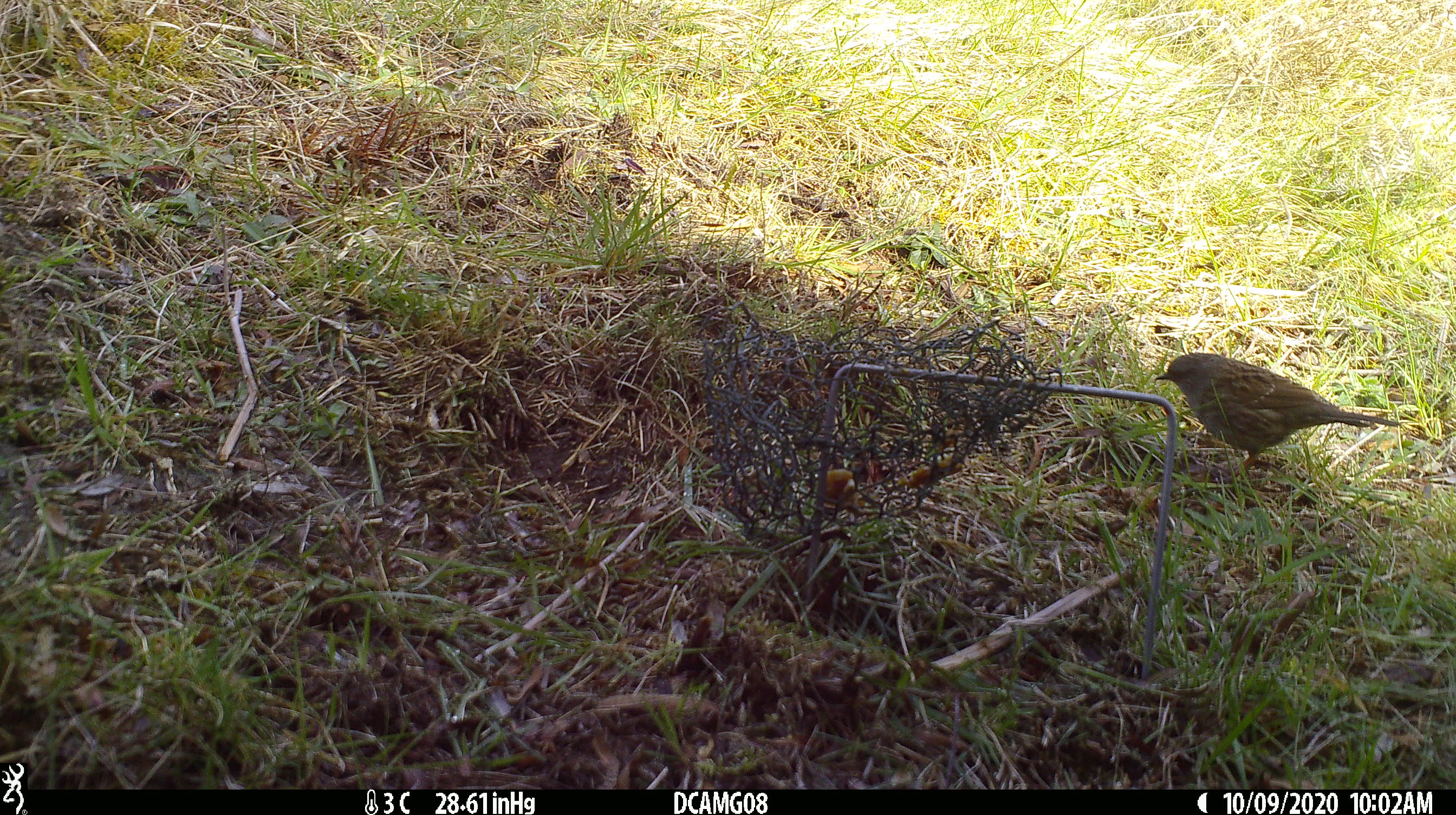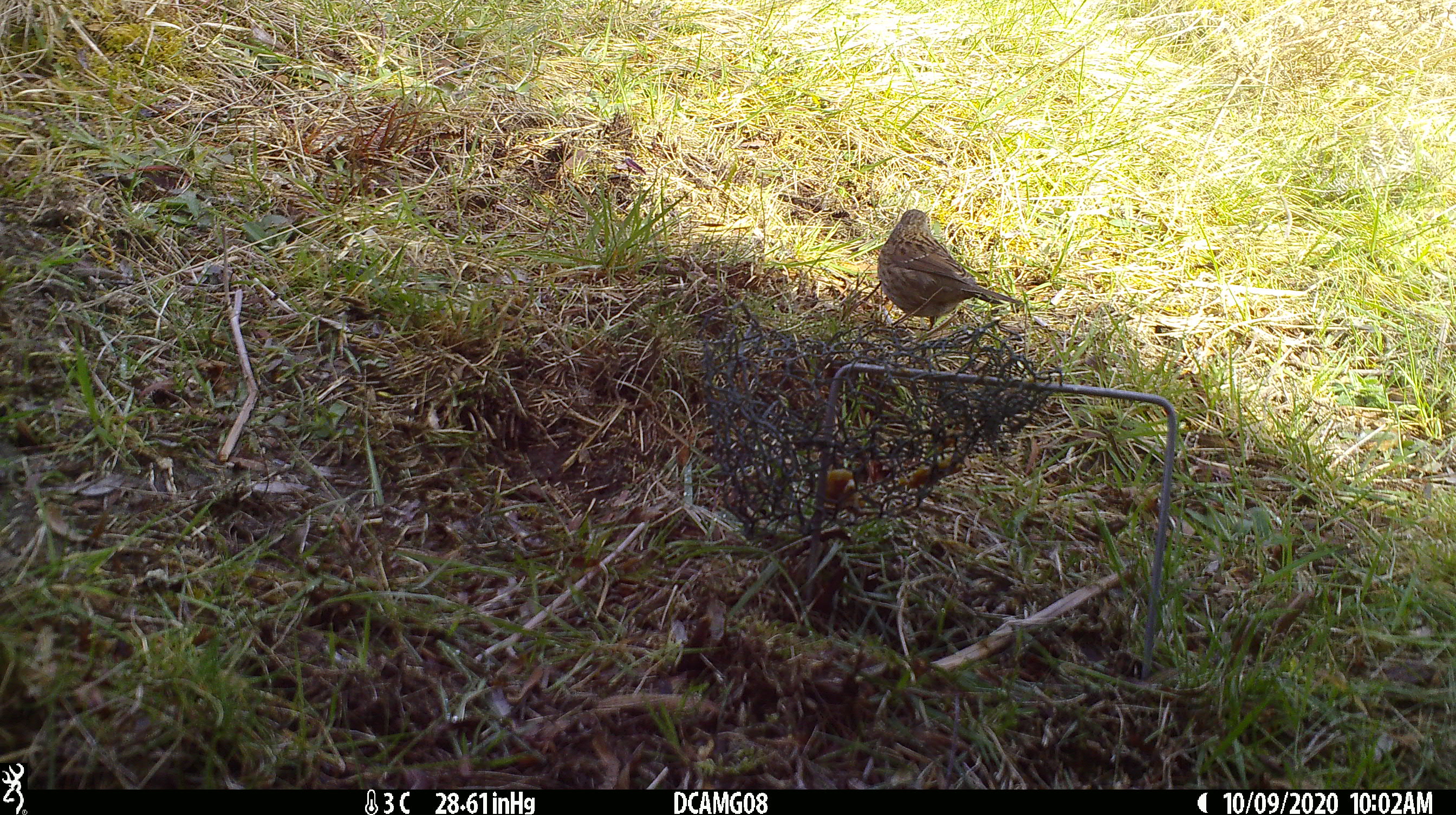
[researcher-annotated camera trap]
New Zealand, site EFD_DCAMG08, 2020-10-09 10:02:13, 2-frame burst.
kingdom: Animalia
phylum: Chordata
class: Aves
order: Passeriformes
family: Prunellidae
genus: Prunella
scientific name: Prunella modularis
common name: dunnock